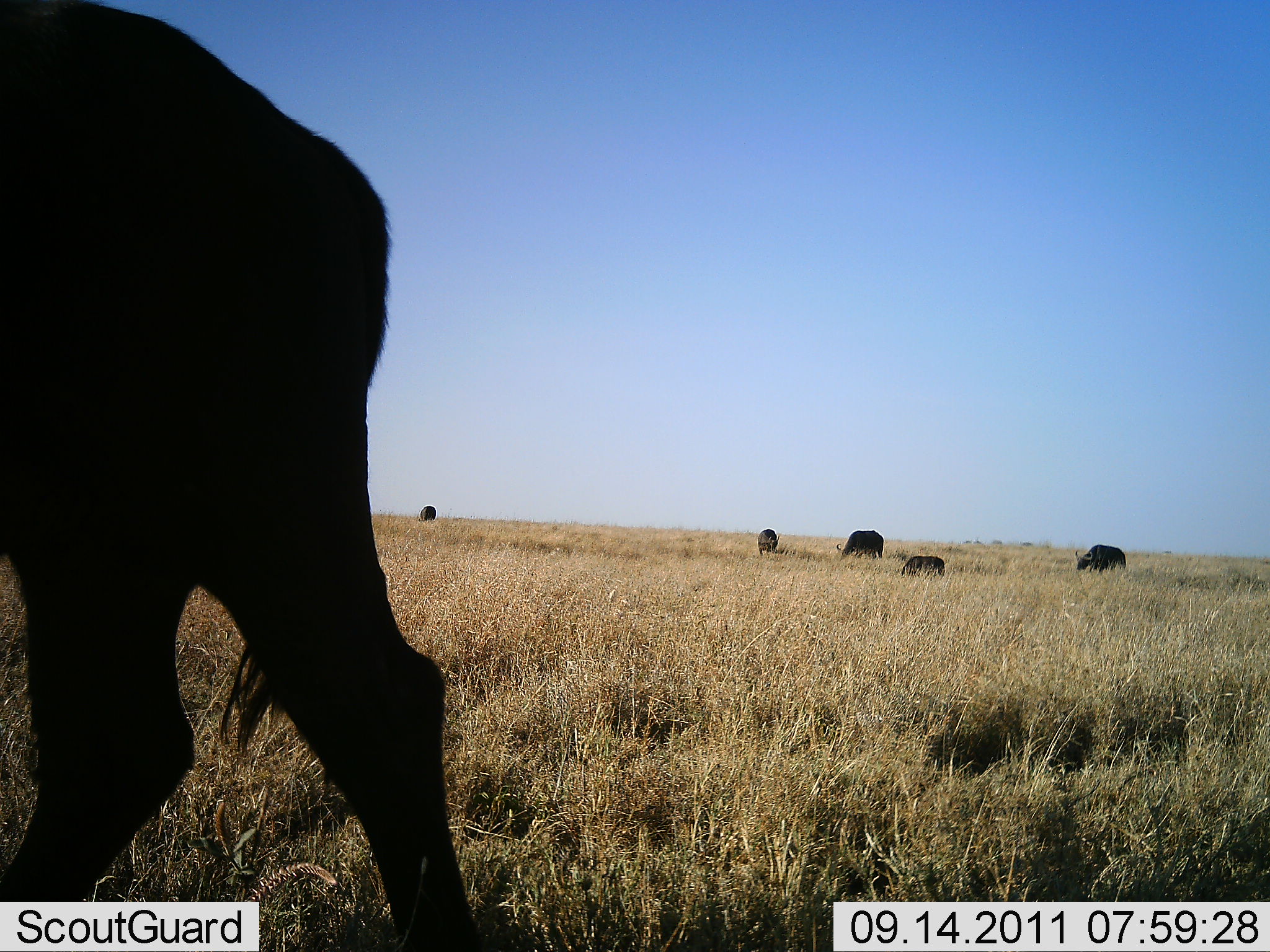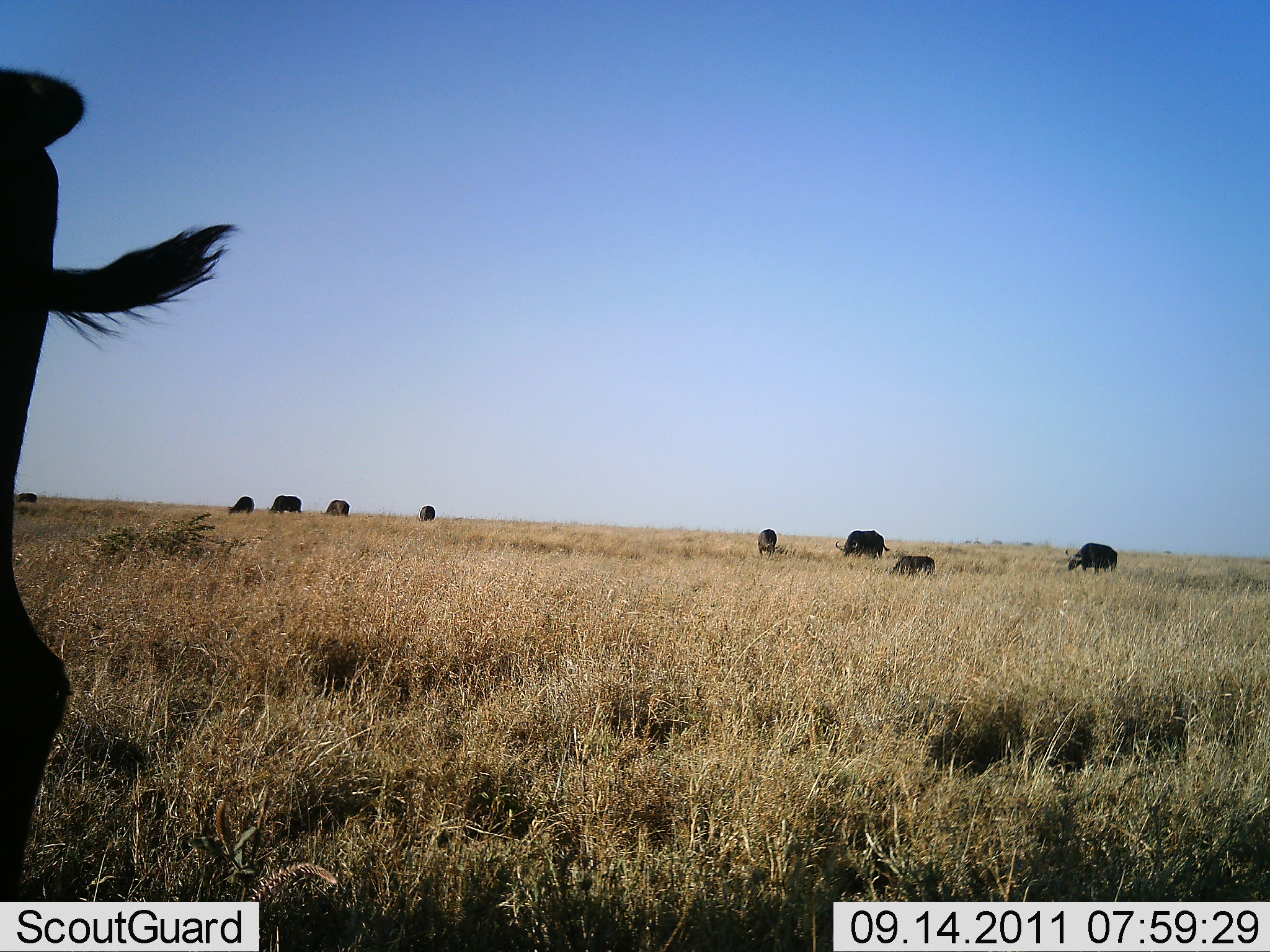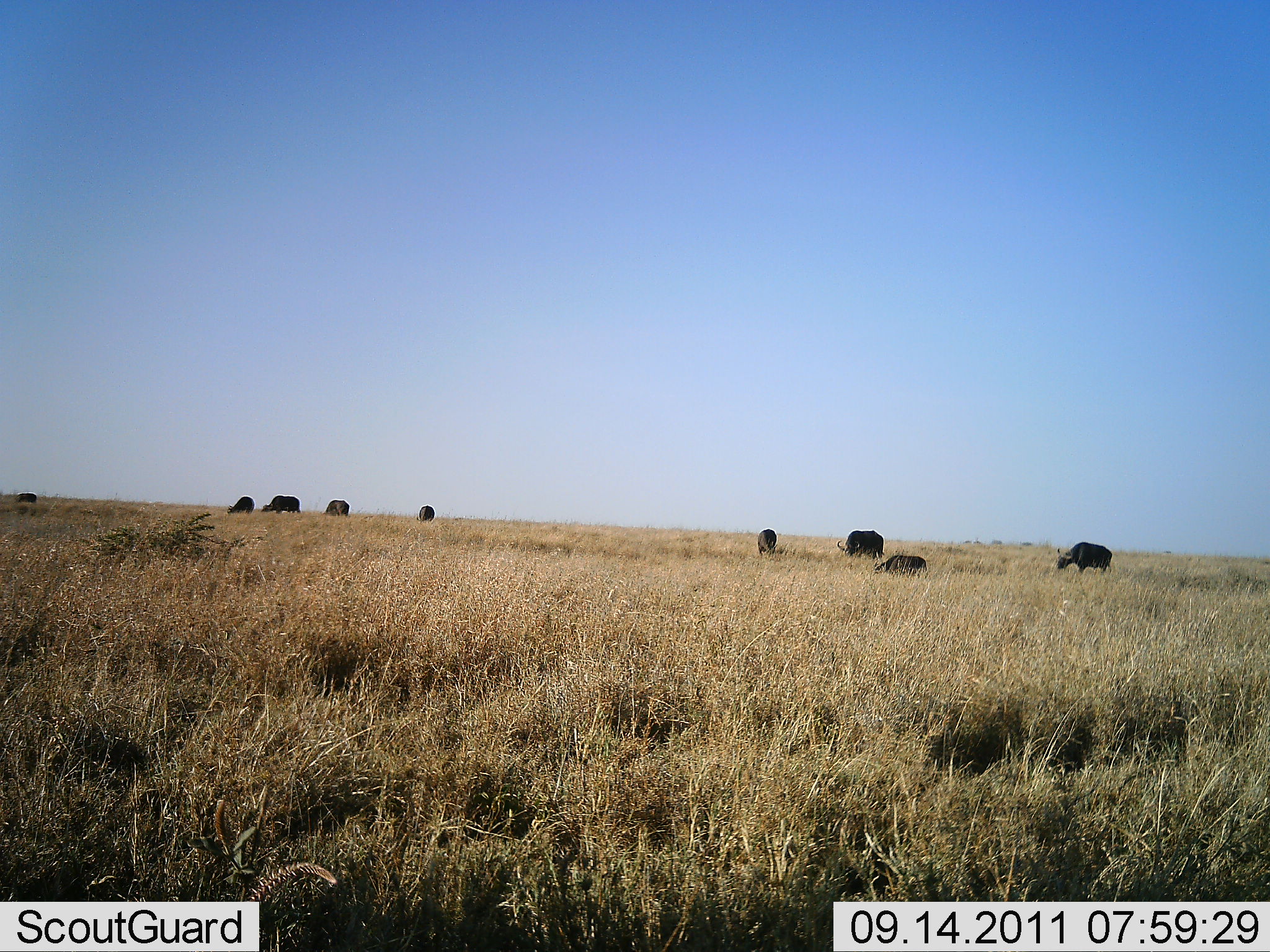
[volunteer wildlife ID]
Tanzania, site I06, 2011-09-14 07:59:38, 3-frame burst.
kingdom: Animalia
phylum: Chordata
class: Mammalia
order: Artiodactyla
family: Bovidae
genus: Syncerus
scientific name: Syncerus caffer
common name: cape buffalo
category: buffalo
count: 10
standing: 46%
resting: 8%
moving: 77%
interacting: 0%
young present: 23%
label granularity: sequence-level